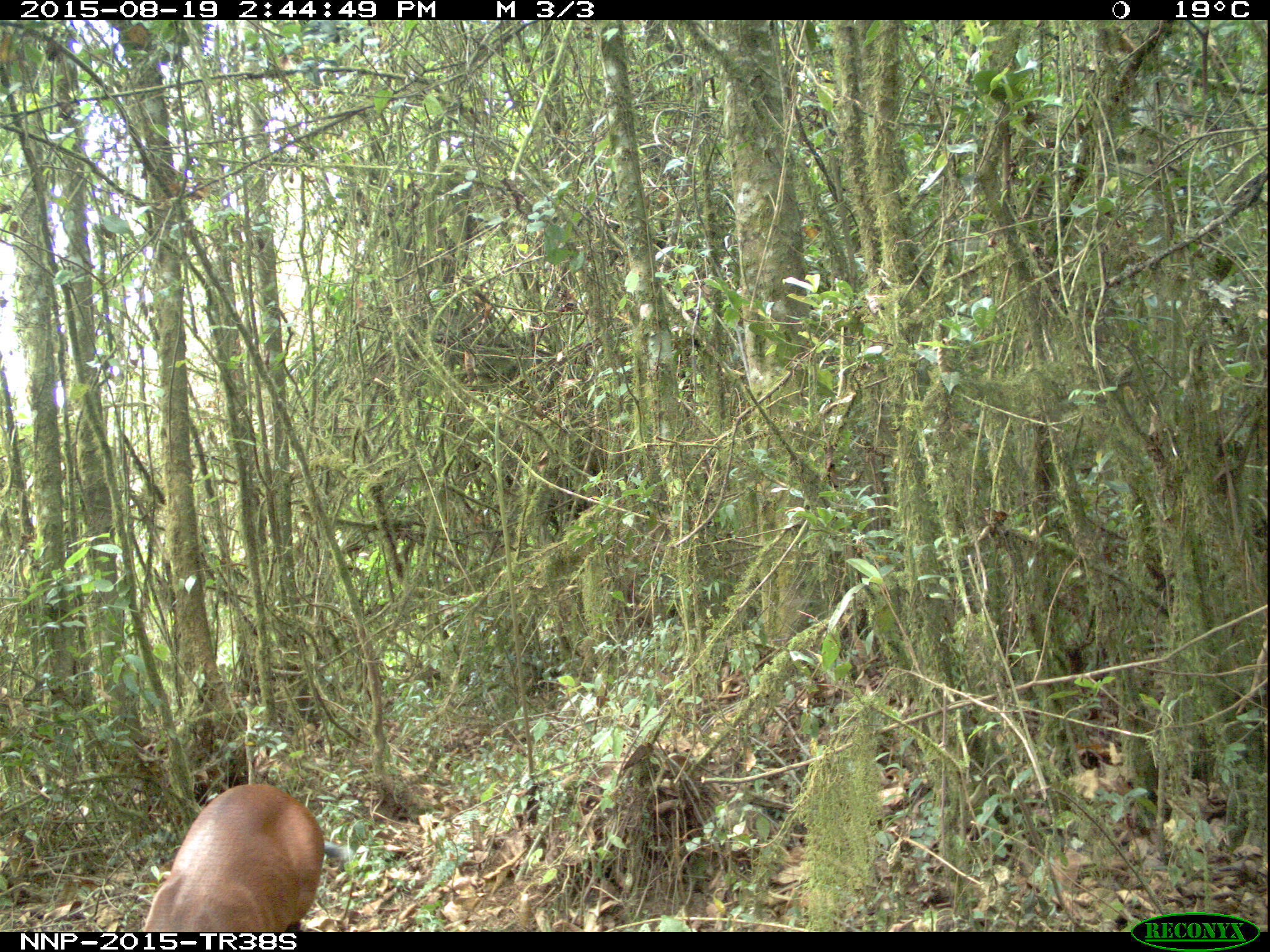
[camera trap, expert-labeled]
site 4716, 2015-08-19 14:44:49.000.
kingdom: Animalia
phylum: Chordata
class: Mammalia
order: Artiodactyla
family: Bovidae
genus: Cephalophus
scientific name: Cephalophus nigrifrons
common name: black-fronted duiker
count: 1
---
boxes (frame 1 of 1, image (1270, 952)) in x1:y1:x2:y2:
cephalophus nigrifrons: 141:783:348:932